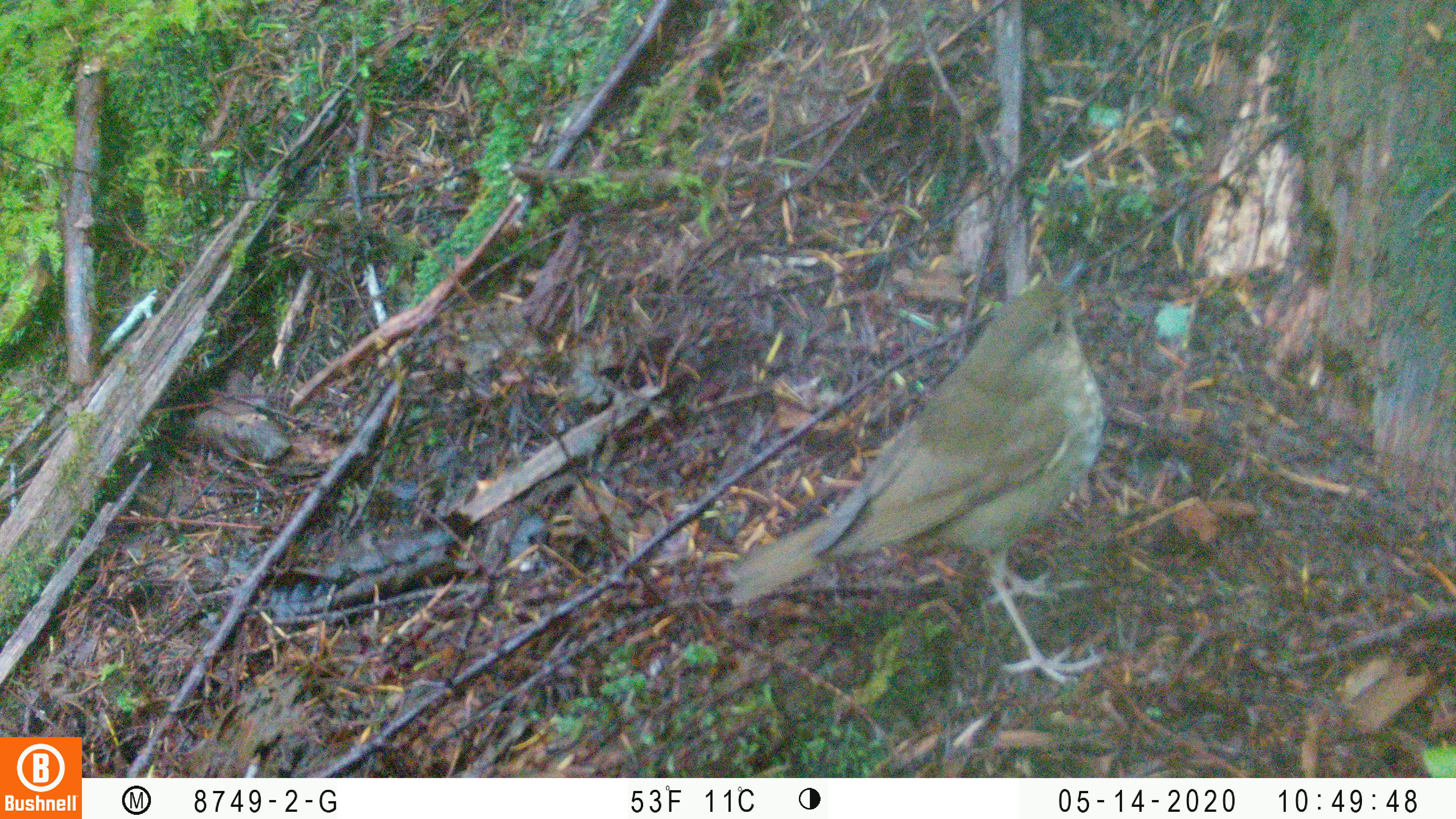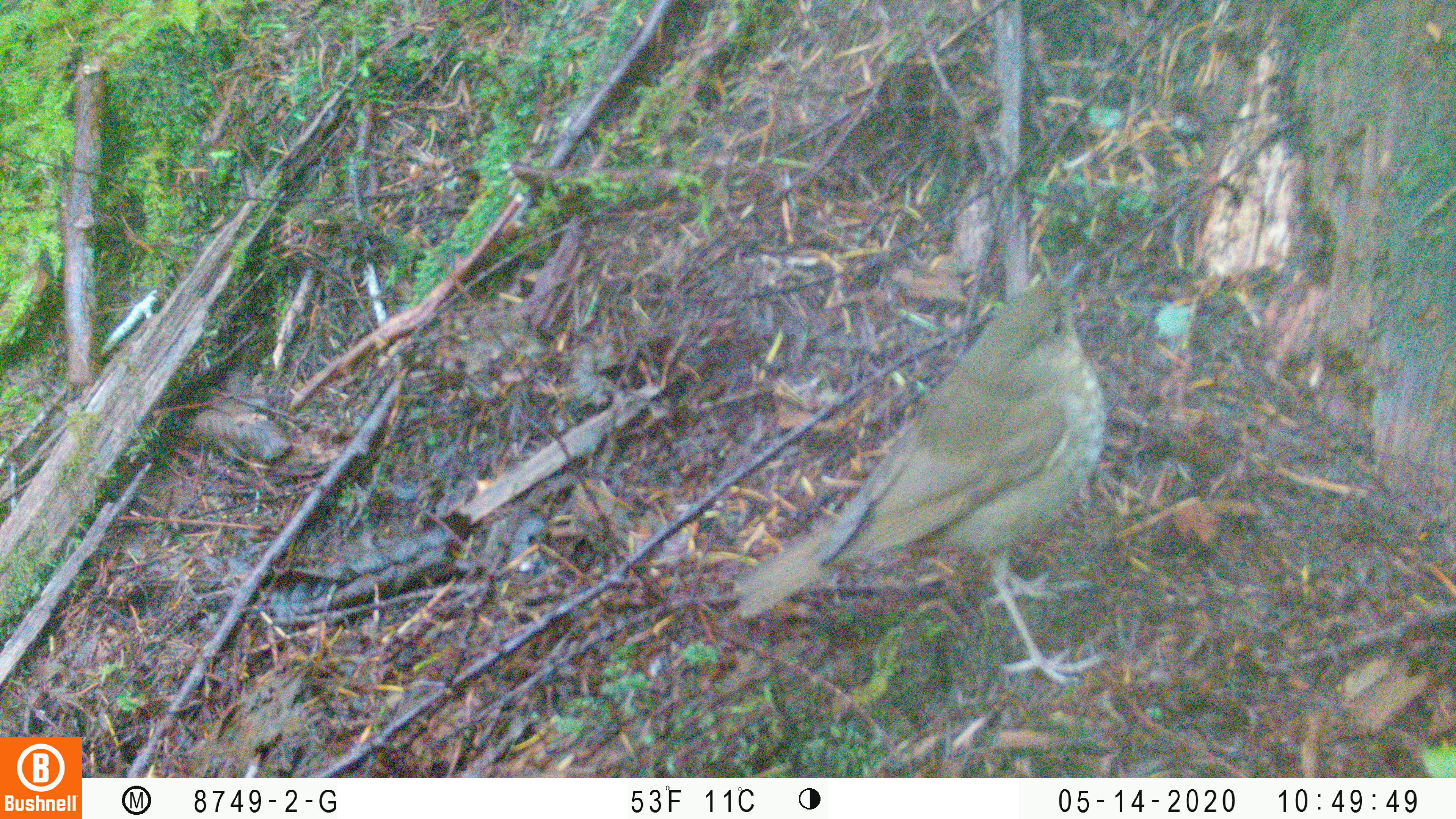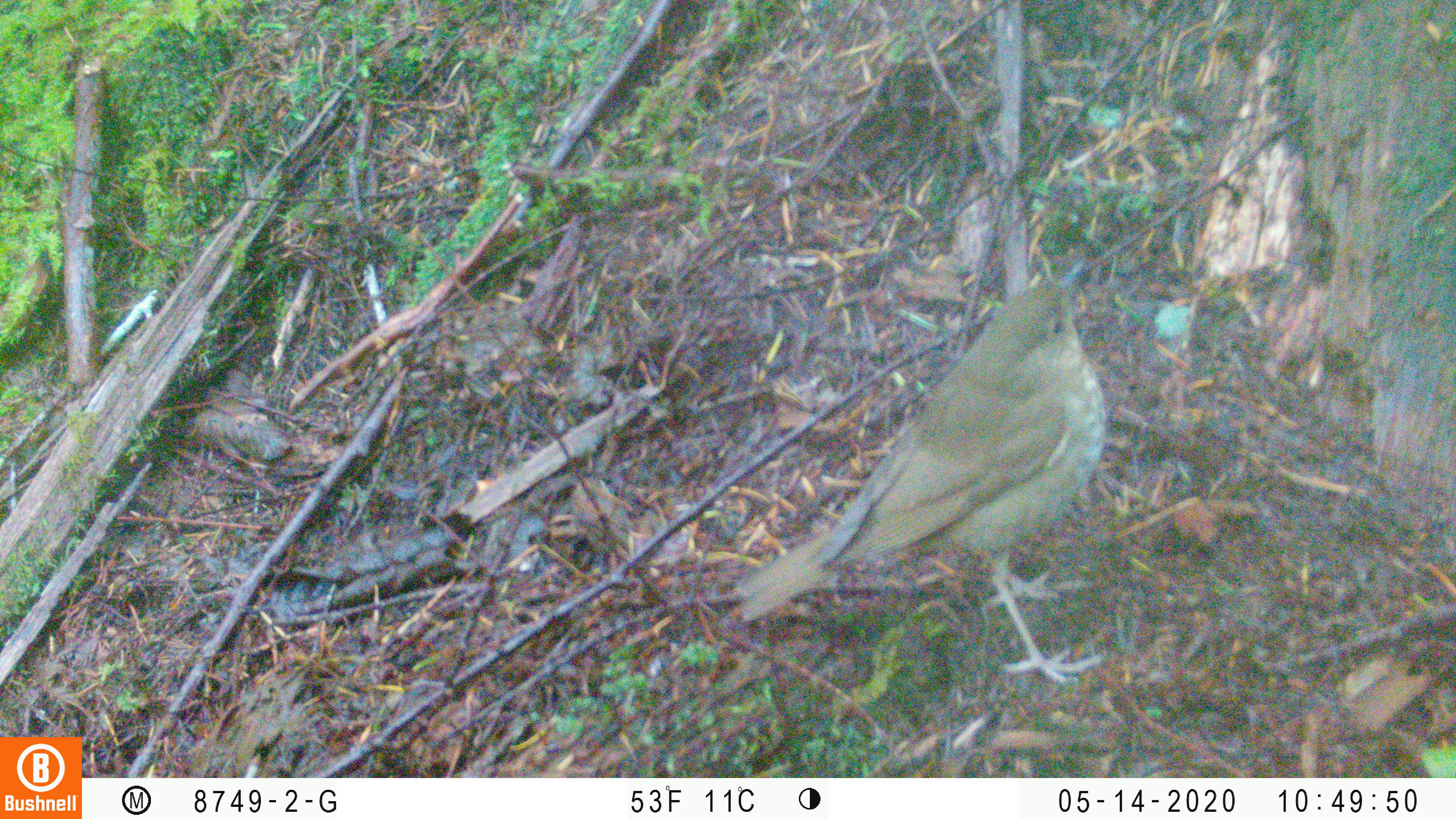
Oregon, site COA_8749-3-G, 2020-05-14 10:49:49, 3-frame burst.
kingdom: Animalia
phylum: Chordata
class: Aves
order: Passeriformes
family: Turdidae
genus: Catharus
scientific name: Catharus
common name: brown thrushes and nightingale-thrushes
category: catharus species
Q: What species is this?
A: Catharus species (brown thrushes and nightingale-thrushes) (Catharus).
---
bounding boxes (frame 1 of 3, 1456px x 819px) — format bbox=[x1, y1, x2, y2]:
catharus species: bbox=[728, 259, 1112, 606]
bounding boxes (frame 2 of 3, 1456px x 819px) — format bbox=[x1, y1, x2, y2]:
catharus species: bbox=[732, 261, 1116, 624]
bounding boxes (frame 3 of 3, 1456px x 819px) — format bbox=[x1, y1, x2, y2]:
catharus species: bbox=[732, 254, 1102, 644]